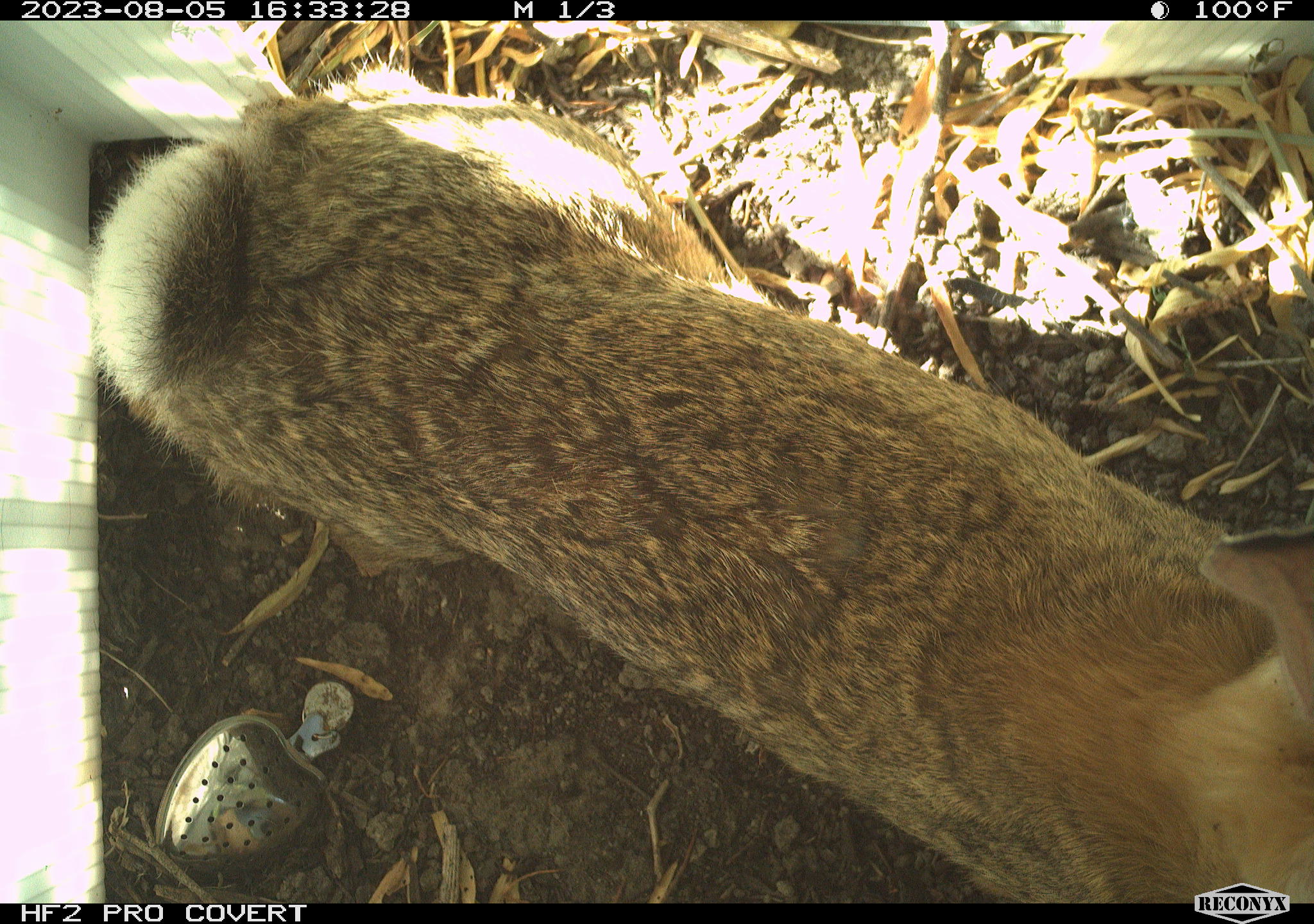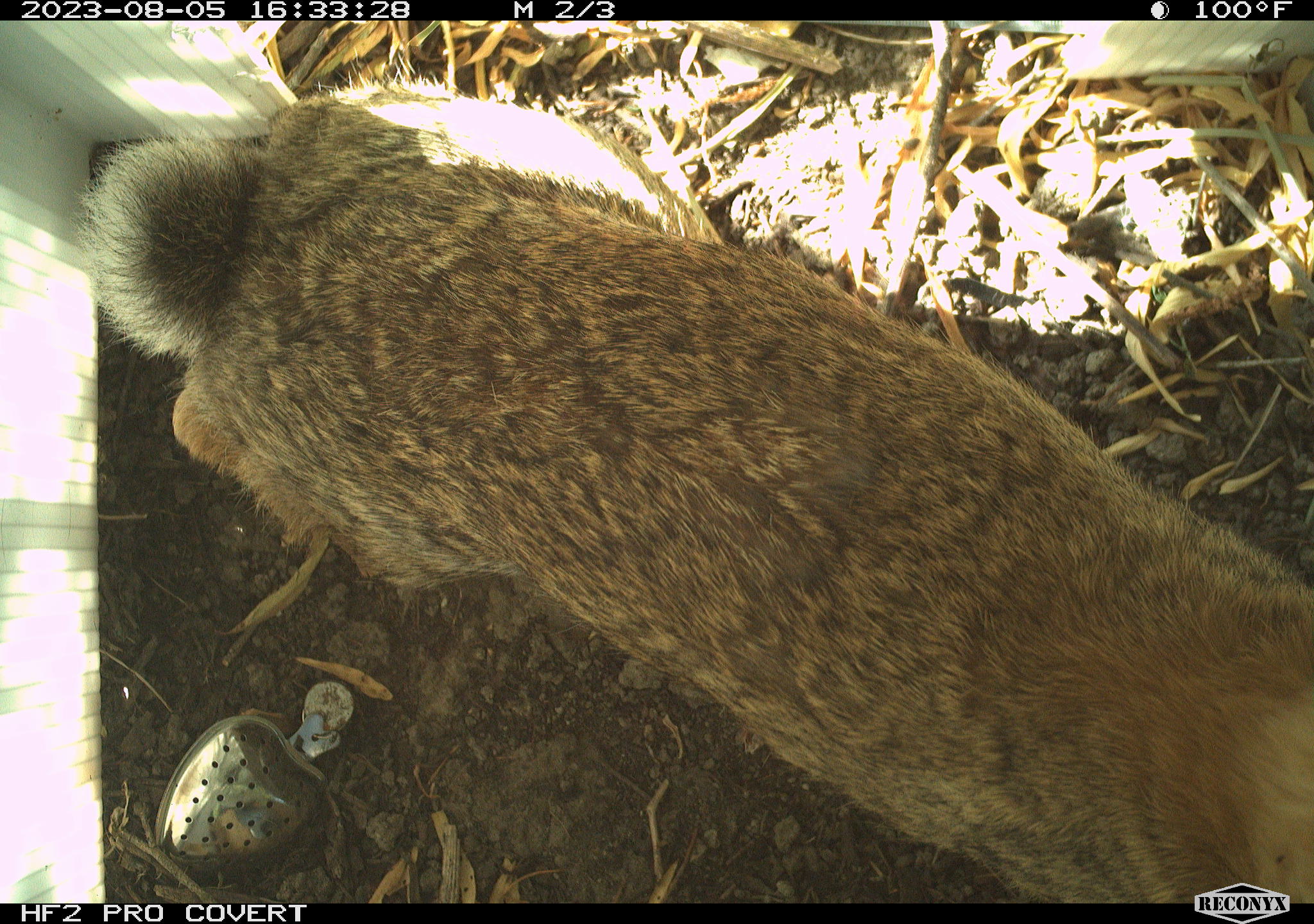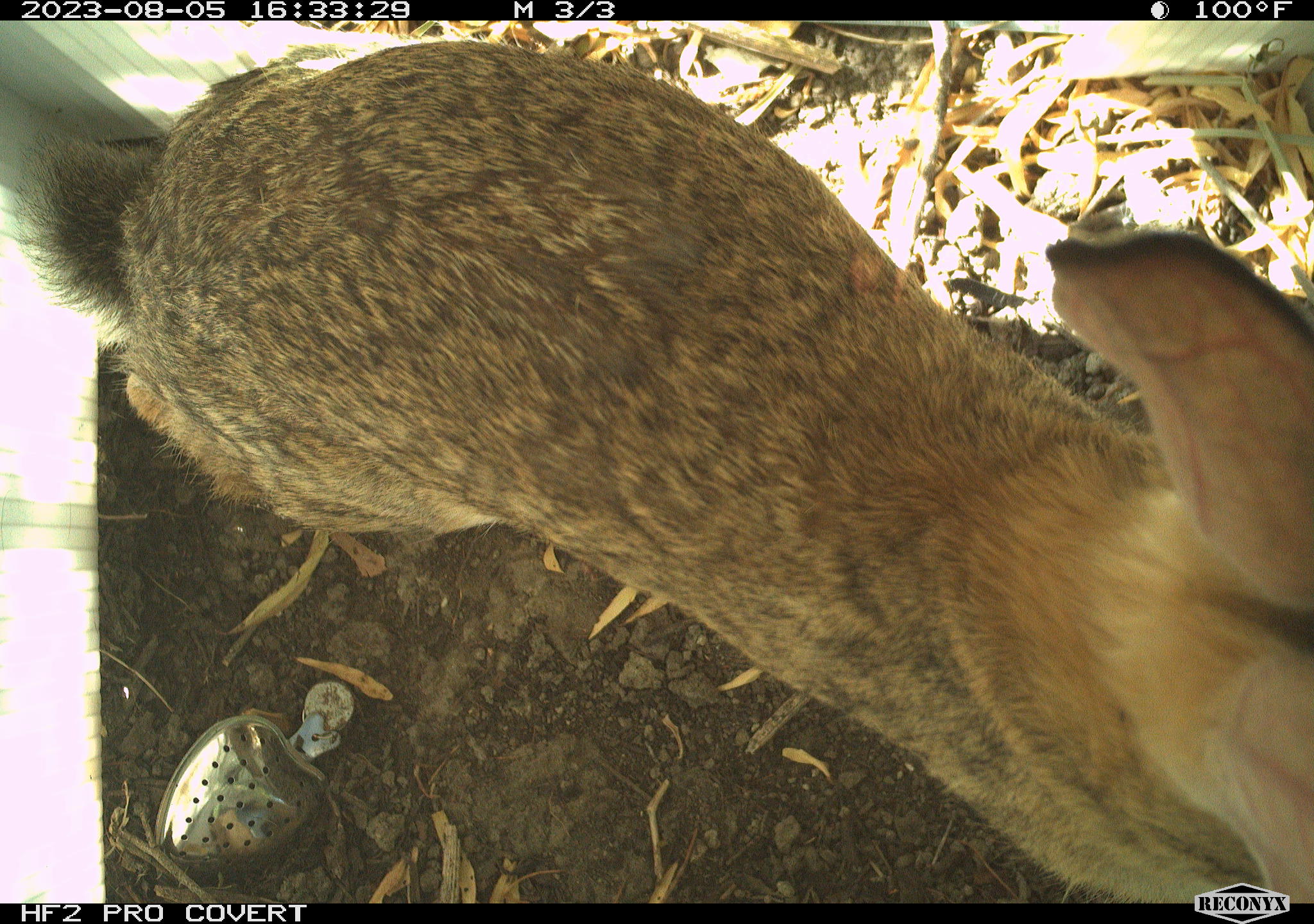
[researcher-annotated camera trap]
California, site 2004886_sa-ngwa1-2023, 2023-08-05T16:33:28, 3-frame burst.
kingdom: Animalia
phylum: Chordata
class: Mammalia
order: Lagomorpha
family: Leporidae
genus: Sylvilagus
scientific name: Sylvilagus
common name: cottontail rabbits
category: sylvilagus species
Sylvilagus species (cottontail rabbits) (Sylvilagus).